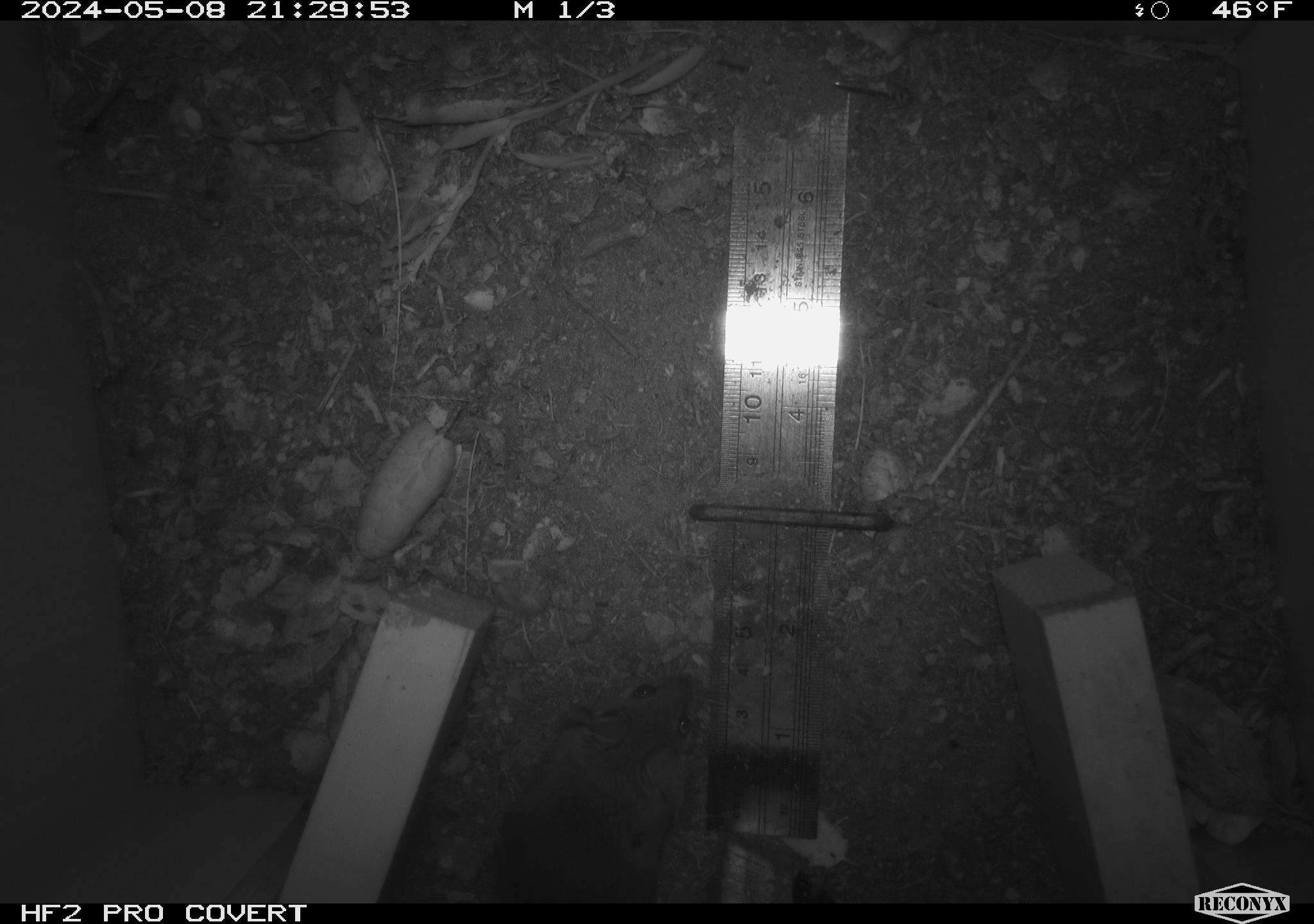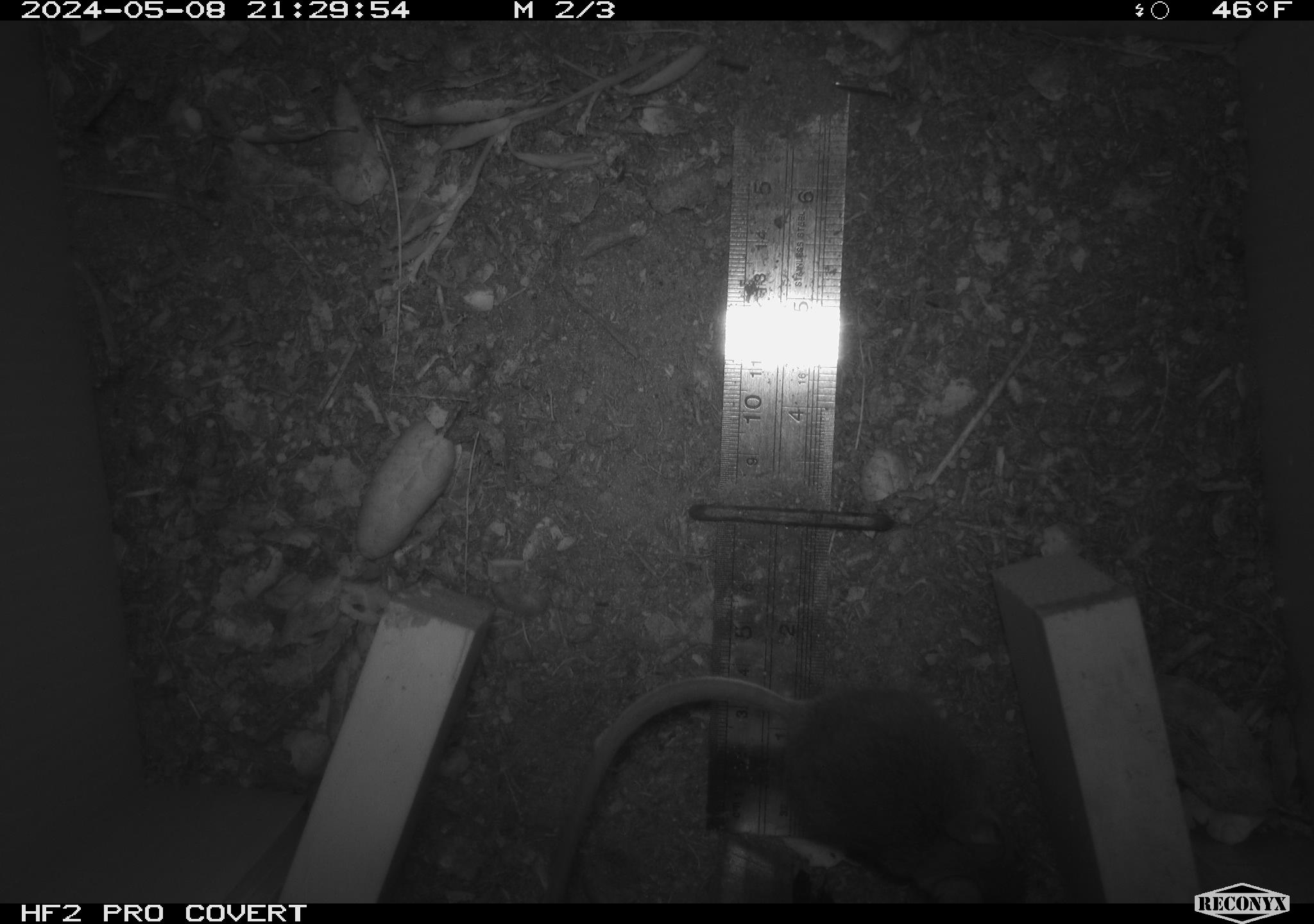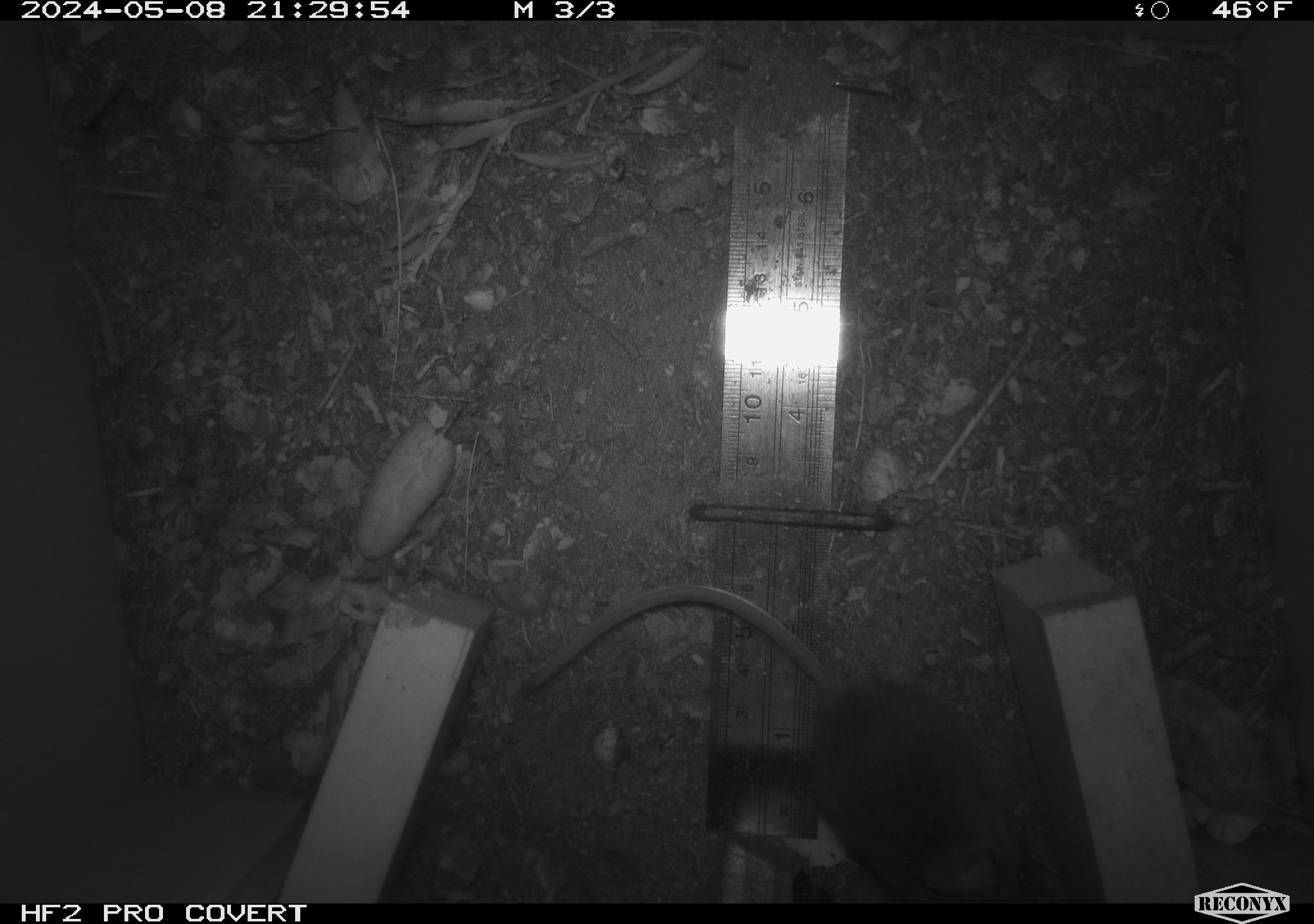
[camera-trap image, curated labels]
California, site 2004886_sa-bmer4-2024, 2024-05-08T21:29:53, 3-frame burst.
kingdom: Animalia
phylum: Chordata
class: Mammalia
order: Rodentia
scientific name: Rodentia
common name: mouse species